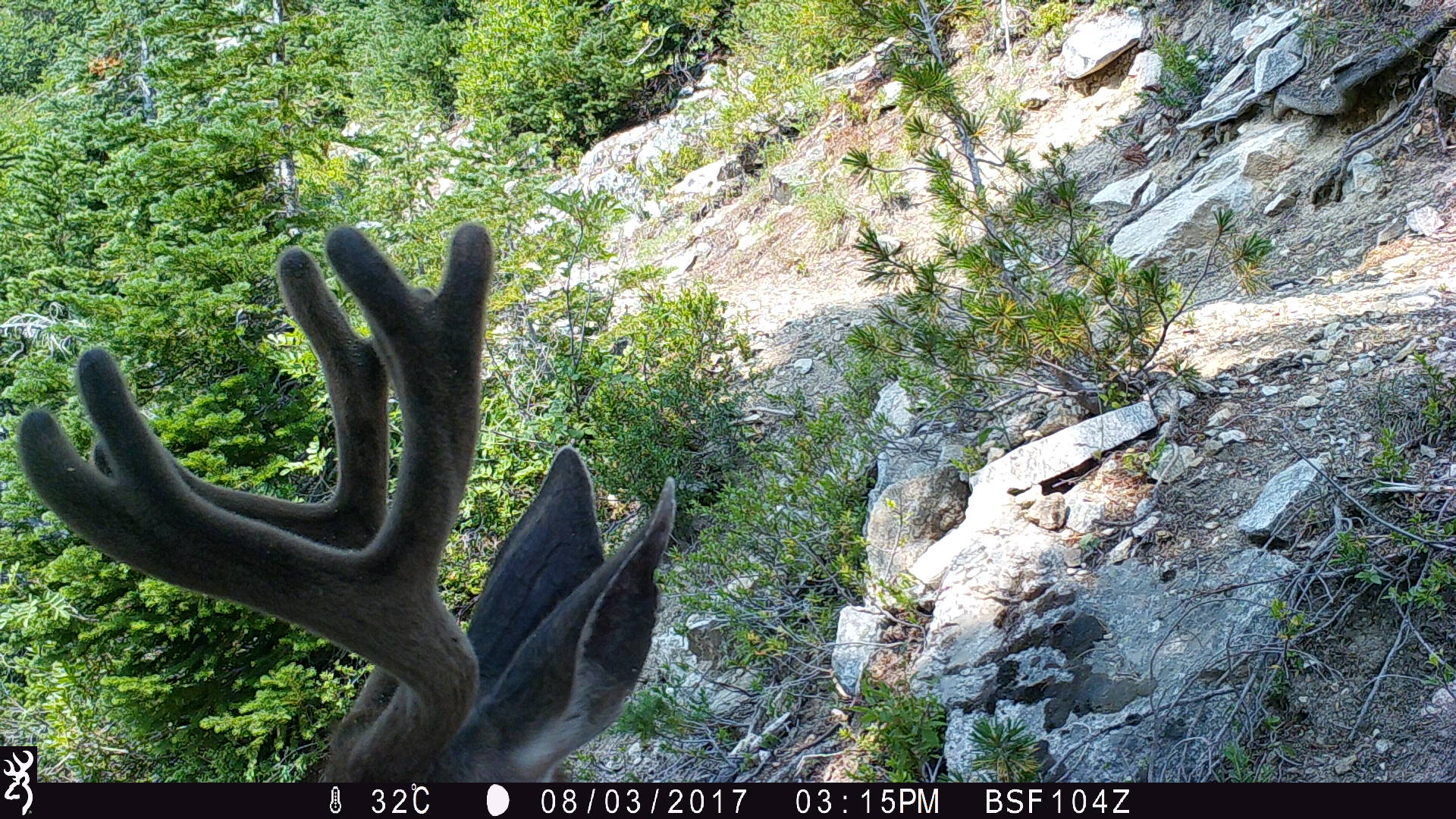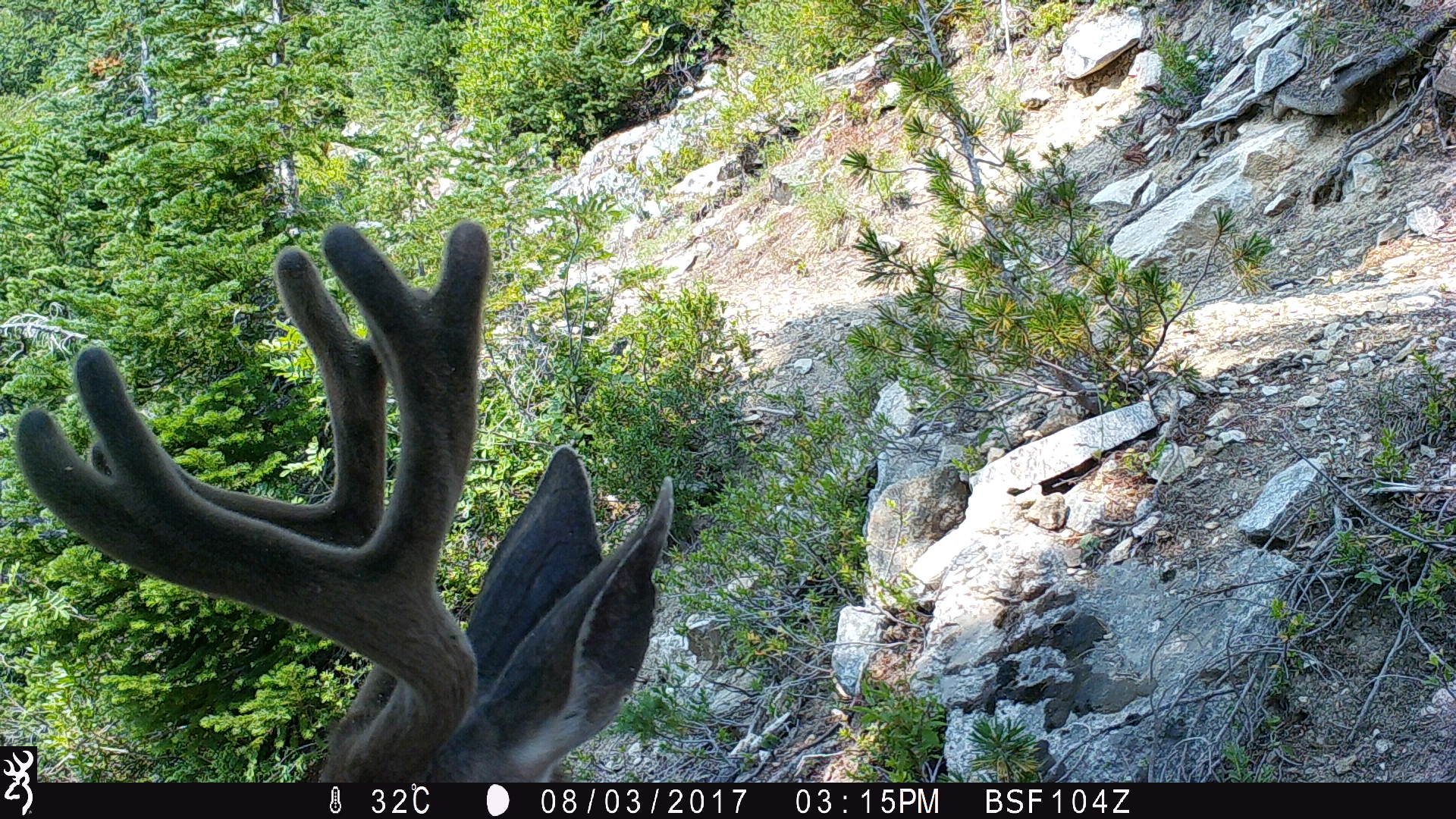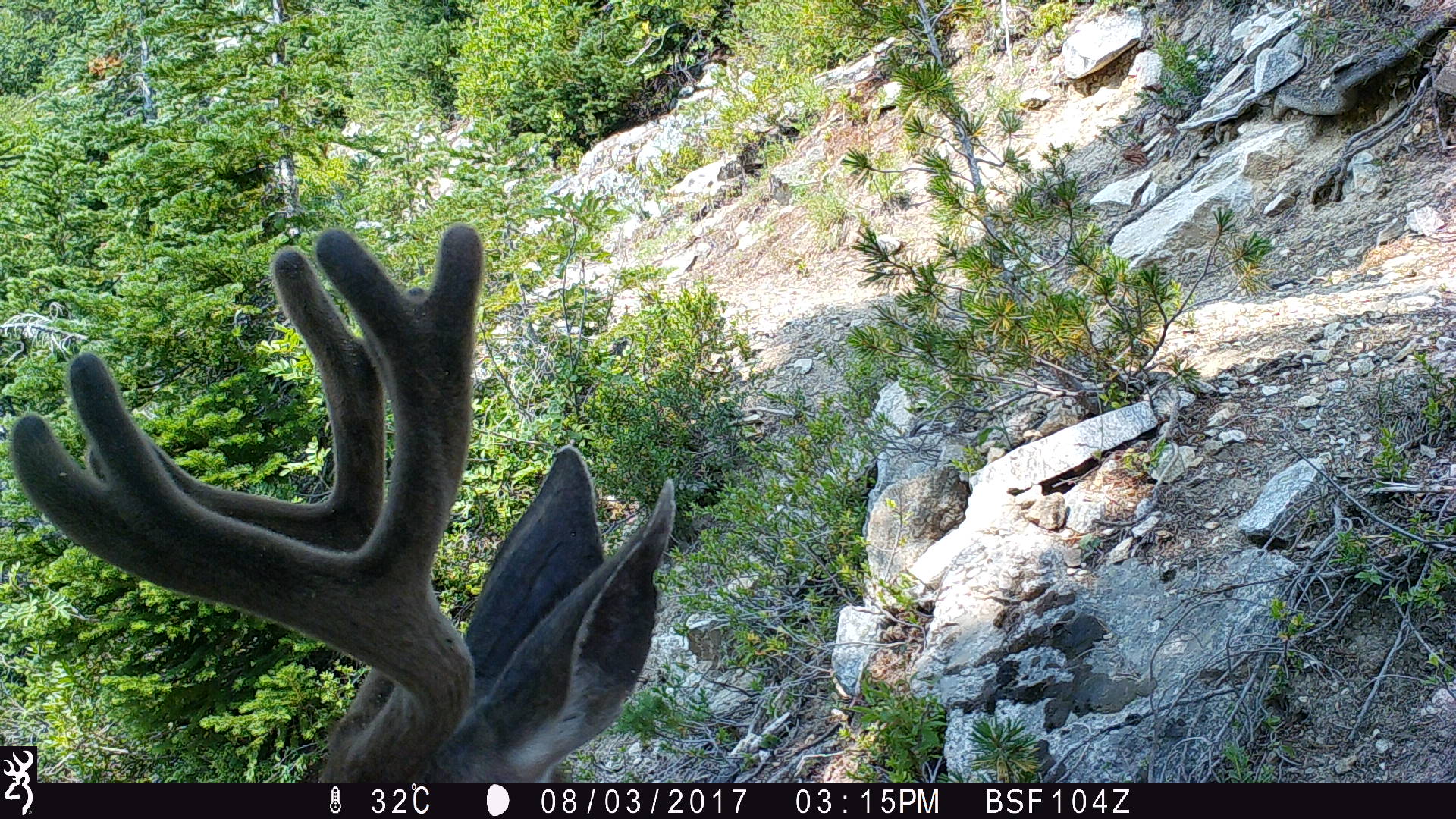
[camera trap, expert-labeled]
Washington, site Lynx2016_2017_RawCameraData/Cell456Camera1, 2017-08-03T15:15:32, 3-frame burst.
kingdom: Animalia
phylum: Chordata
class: Mammalia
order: Artiodactyla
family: Cervidae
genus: Odocoileus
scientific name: Odocoileus hemionus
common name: mule deer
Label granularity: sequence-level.